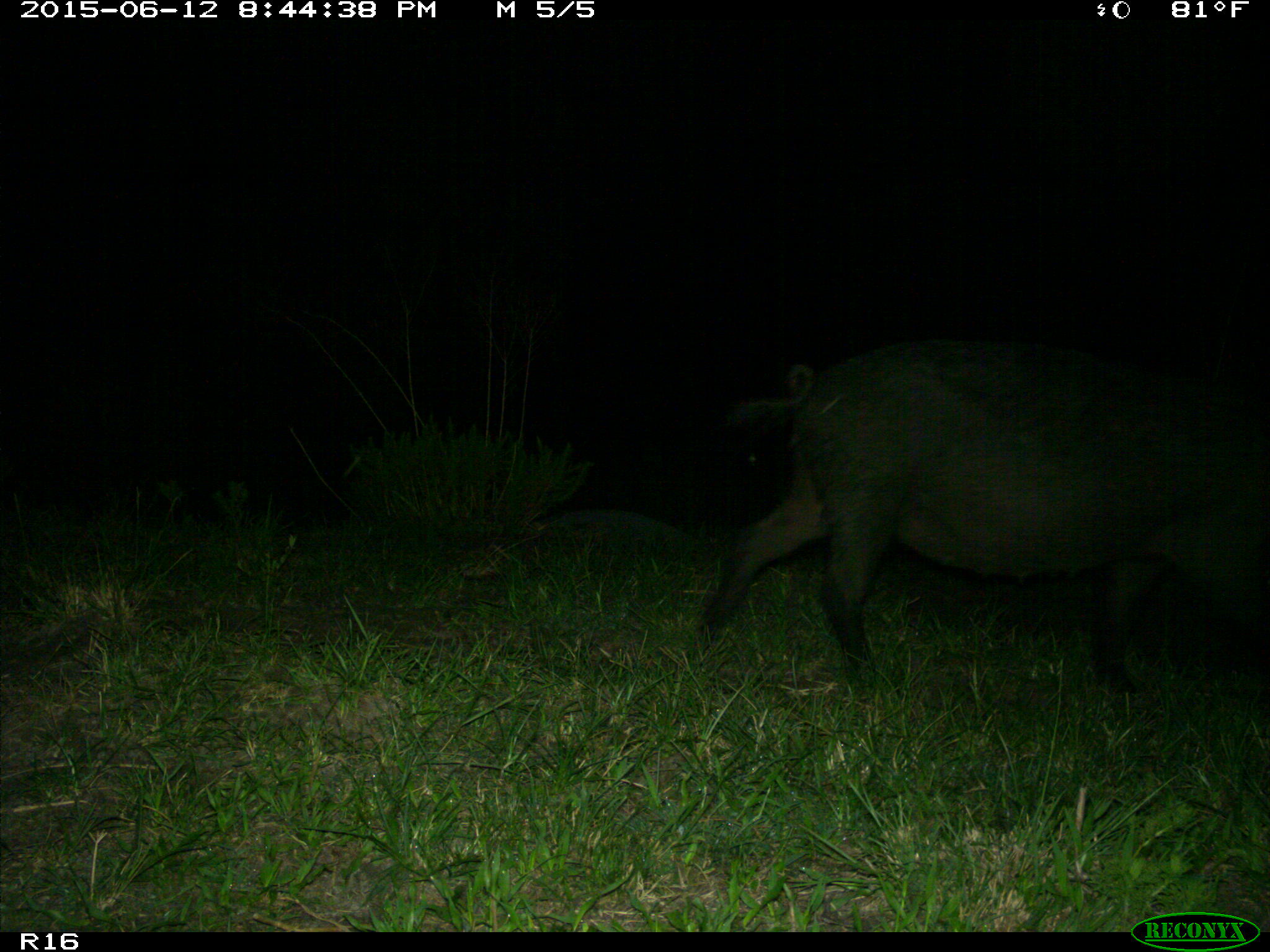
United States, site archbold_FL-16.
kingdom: Animalia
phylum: Chordata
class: Mammalia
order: Artiodactyla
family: Suidae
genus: Sus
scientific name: Sus scrofa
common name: wild boar